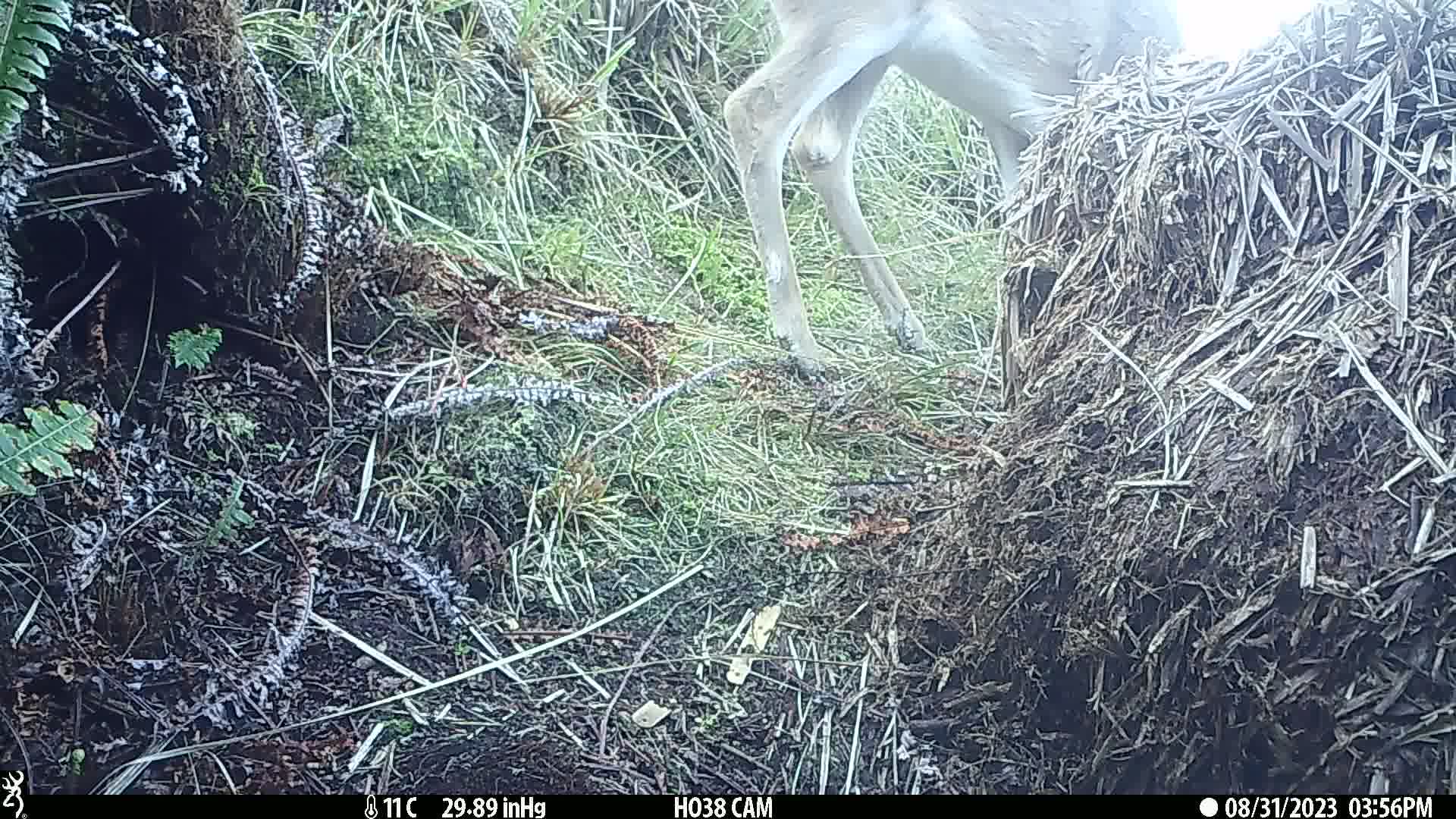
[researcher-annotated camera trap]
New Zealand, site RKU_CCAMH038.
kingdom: Animalia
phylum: Chordata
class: Mammalia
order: Artiodactyla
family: Cervidae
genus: Odocoileus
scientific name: Odocoileus virginianus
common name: white-tailed deer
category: white tailed deer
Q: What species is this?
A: White tailed deer (white-tailed deer) (Odocoileus virginianus).